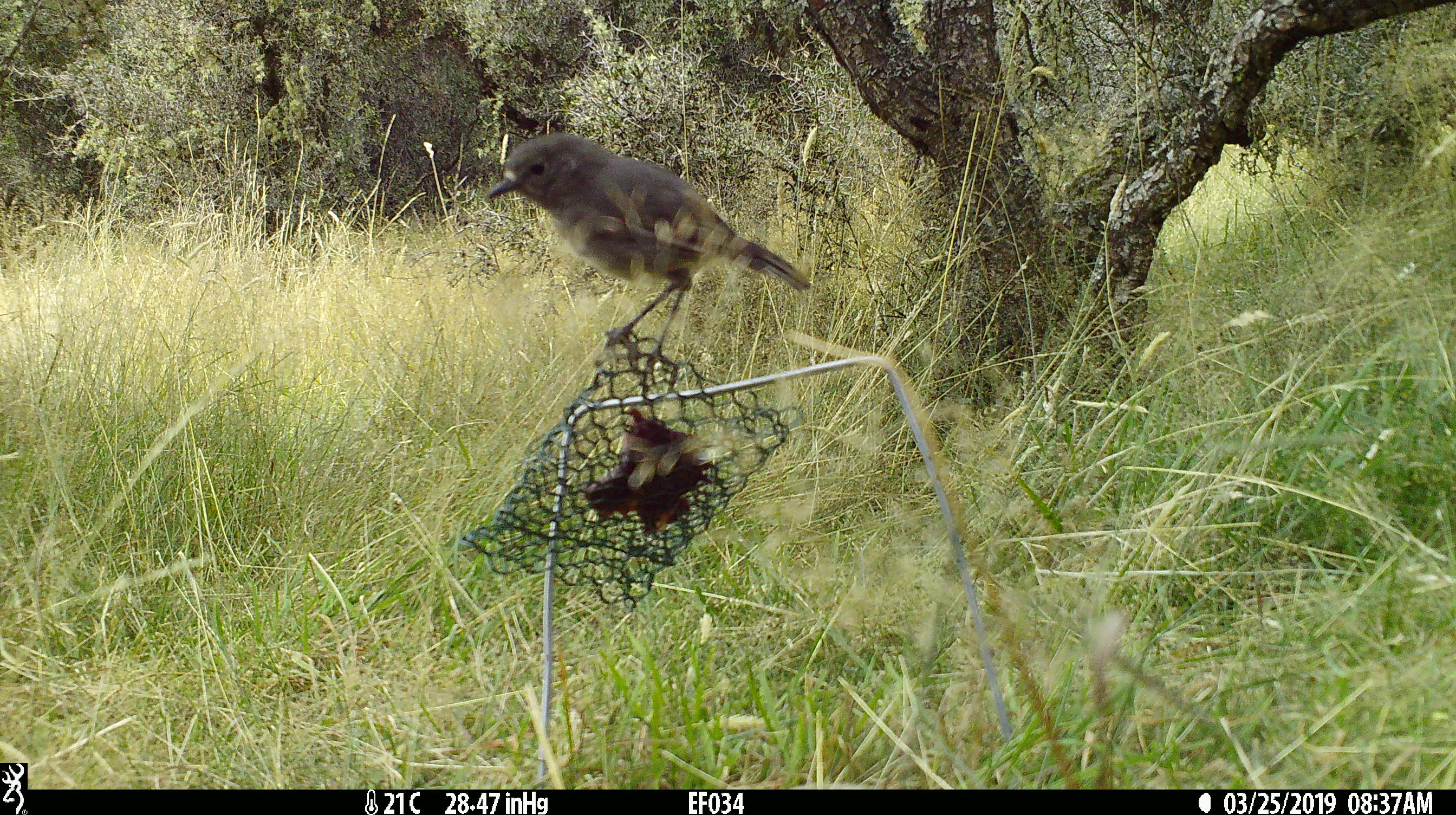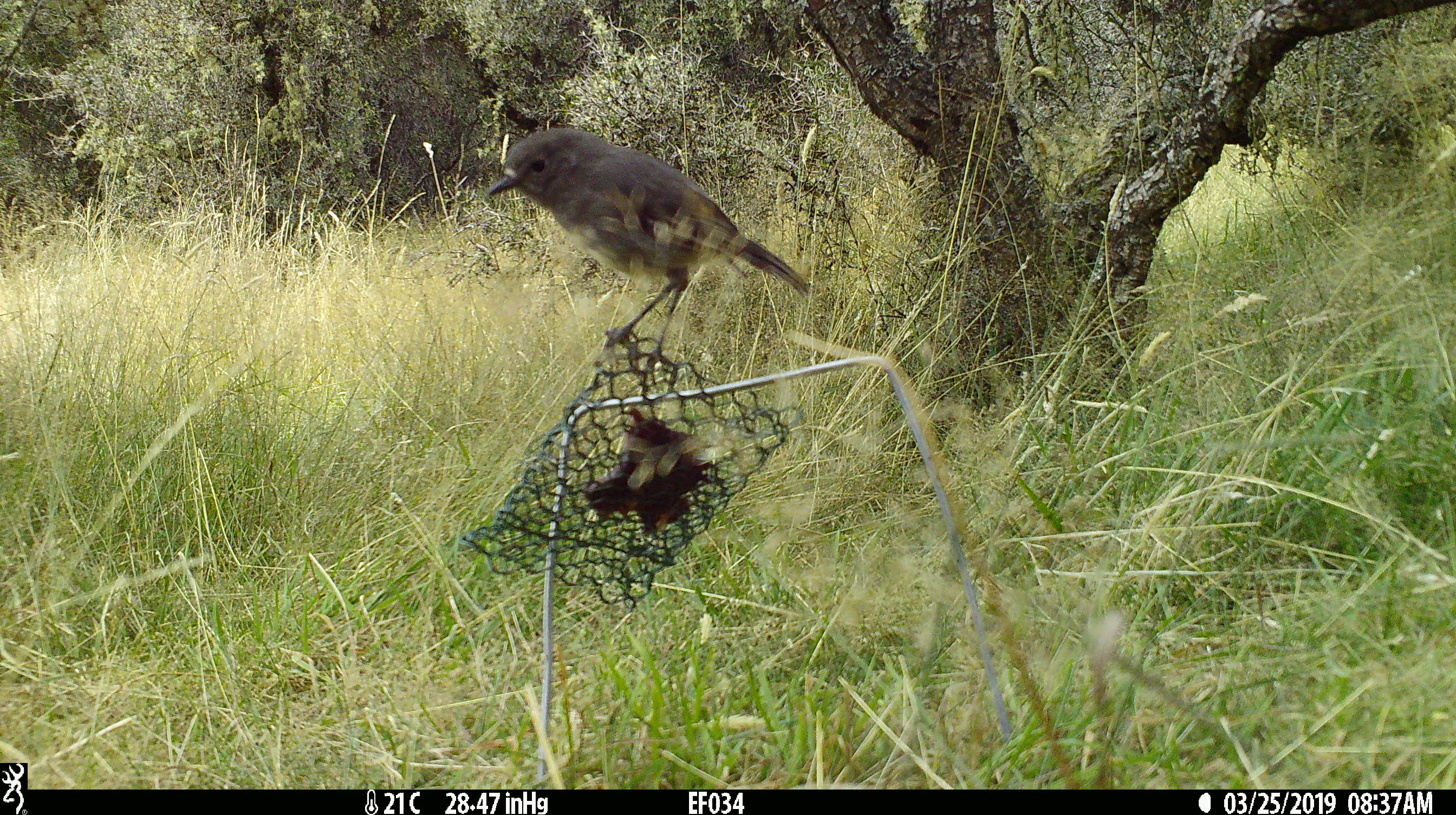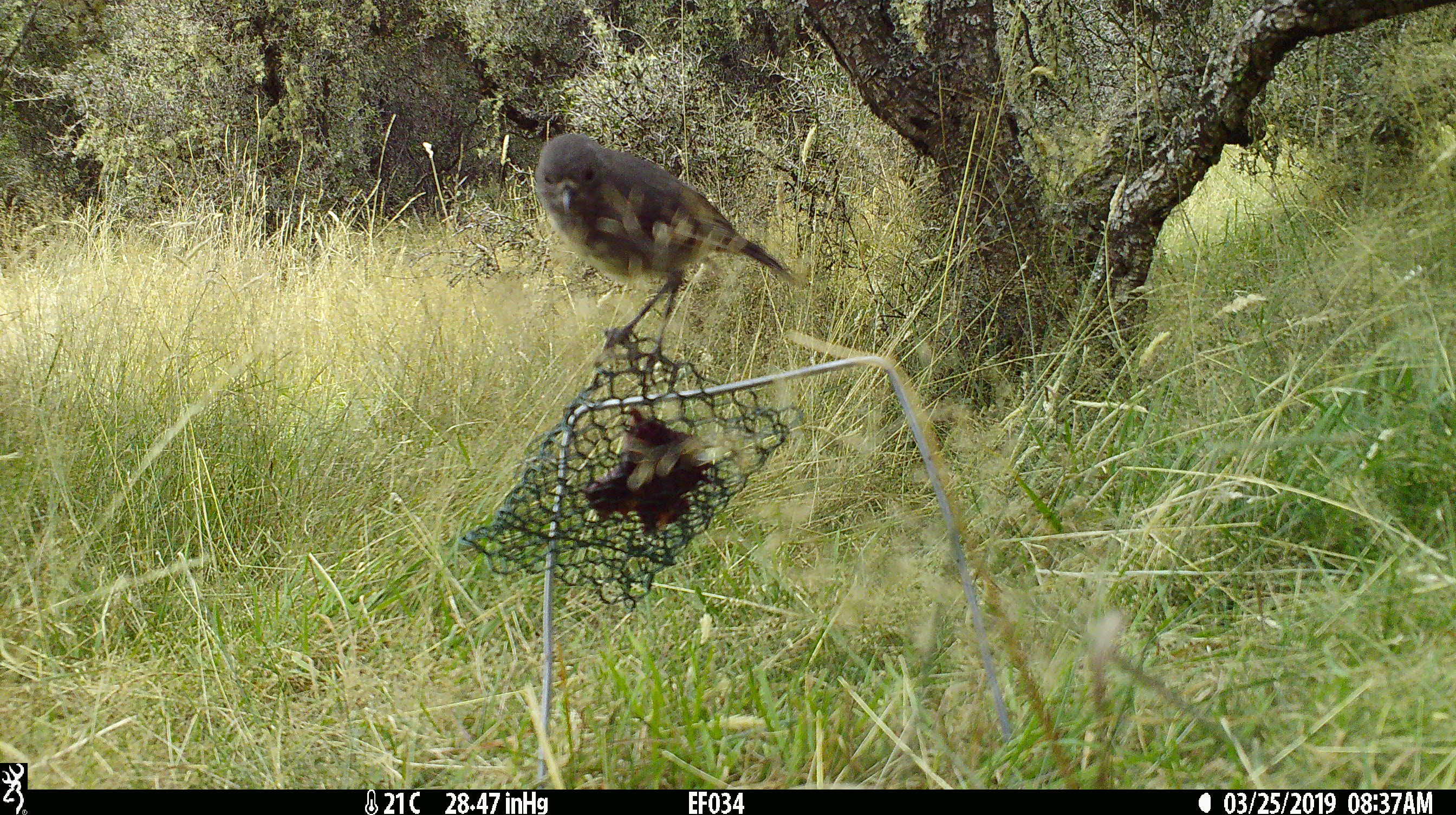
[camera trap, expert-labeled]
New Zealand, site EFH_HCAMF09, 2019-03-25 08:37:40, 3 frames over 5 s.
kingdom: Animalia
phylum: Chordata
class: Aves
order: Passeriformes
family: Petroicidae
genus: Petroica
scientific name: Petroica australis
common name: new zealand robin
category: robin